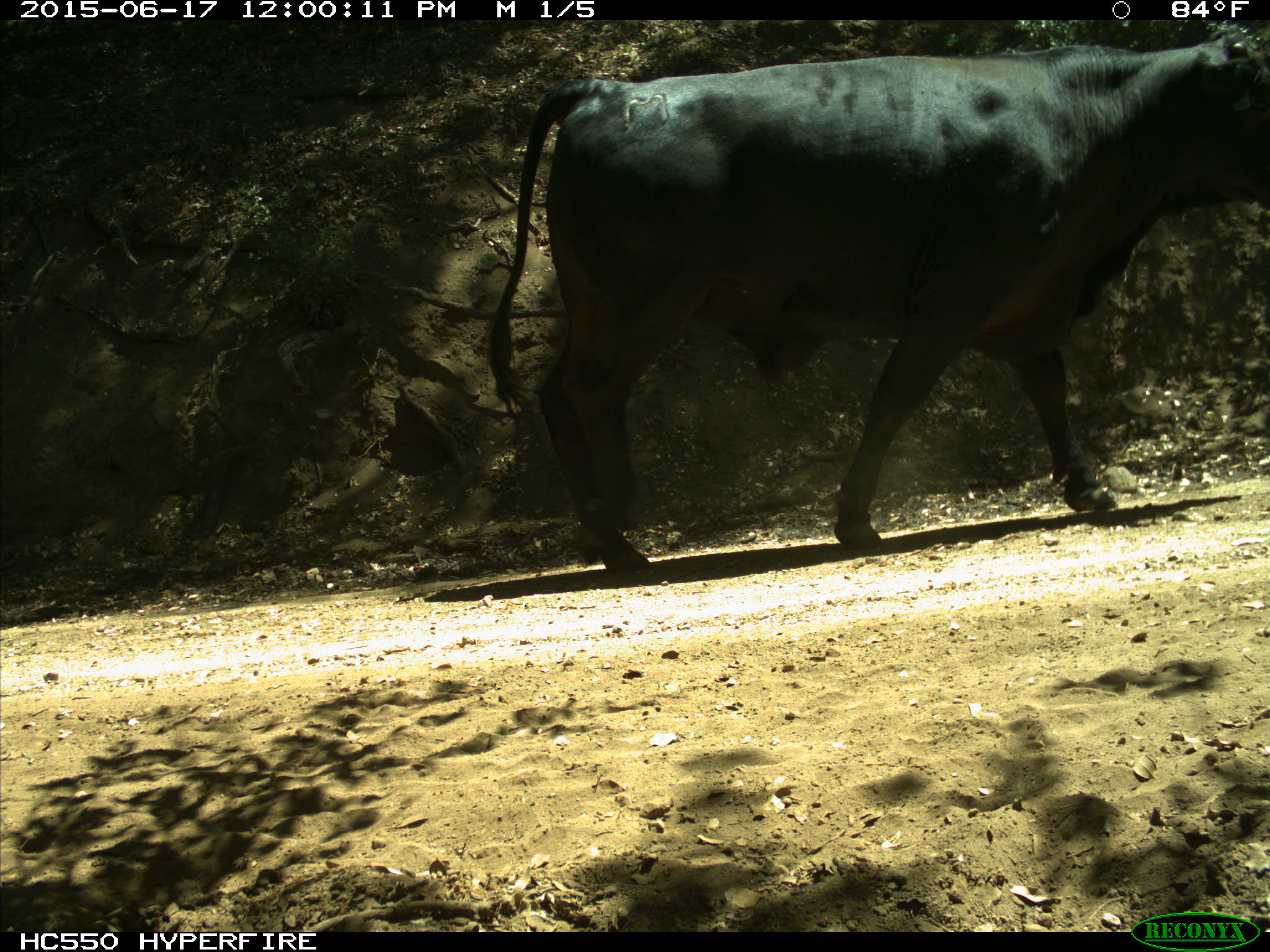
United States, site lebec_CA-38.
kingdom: Animalia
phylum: Chordata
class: Mammalia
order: Artiodactyla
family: Bovidae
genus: Bos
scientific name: Bos taurus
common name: domestic cow